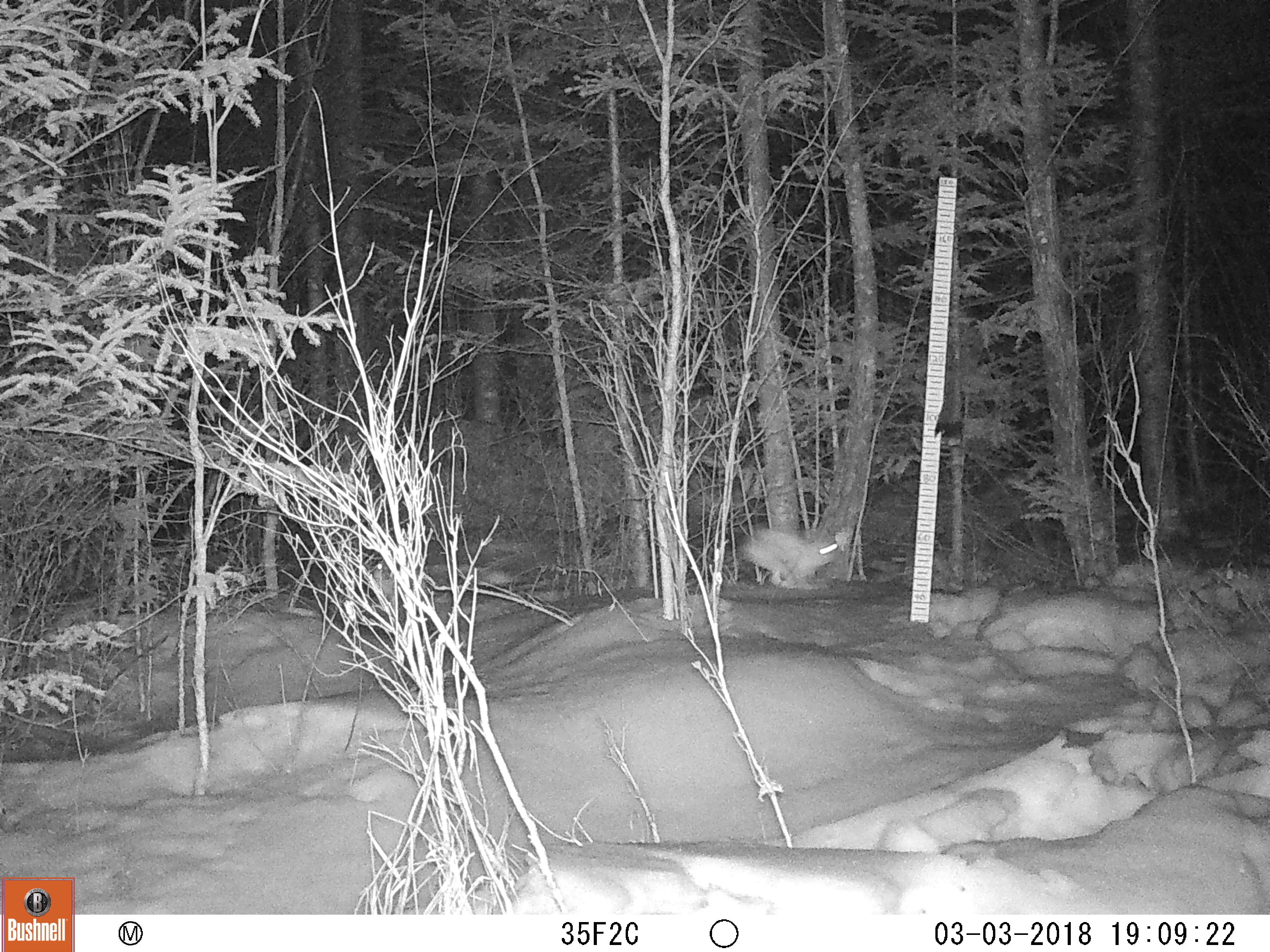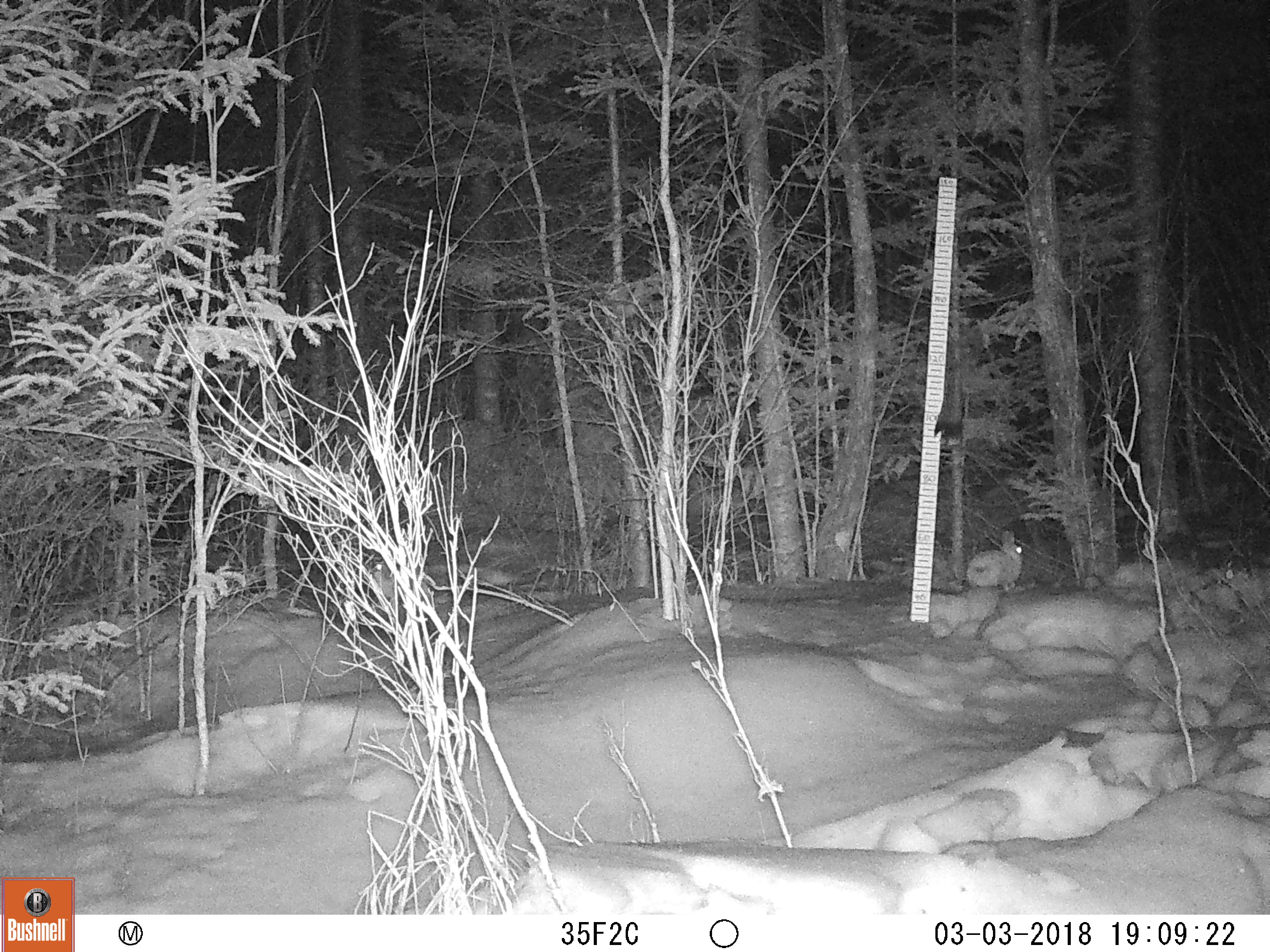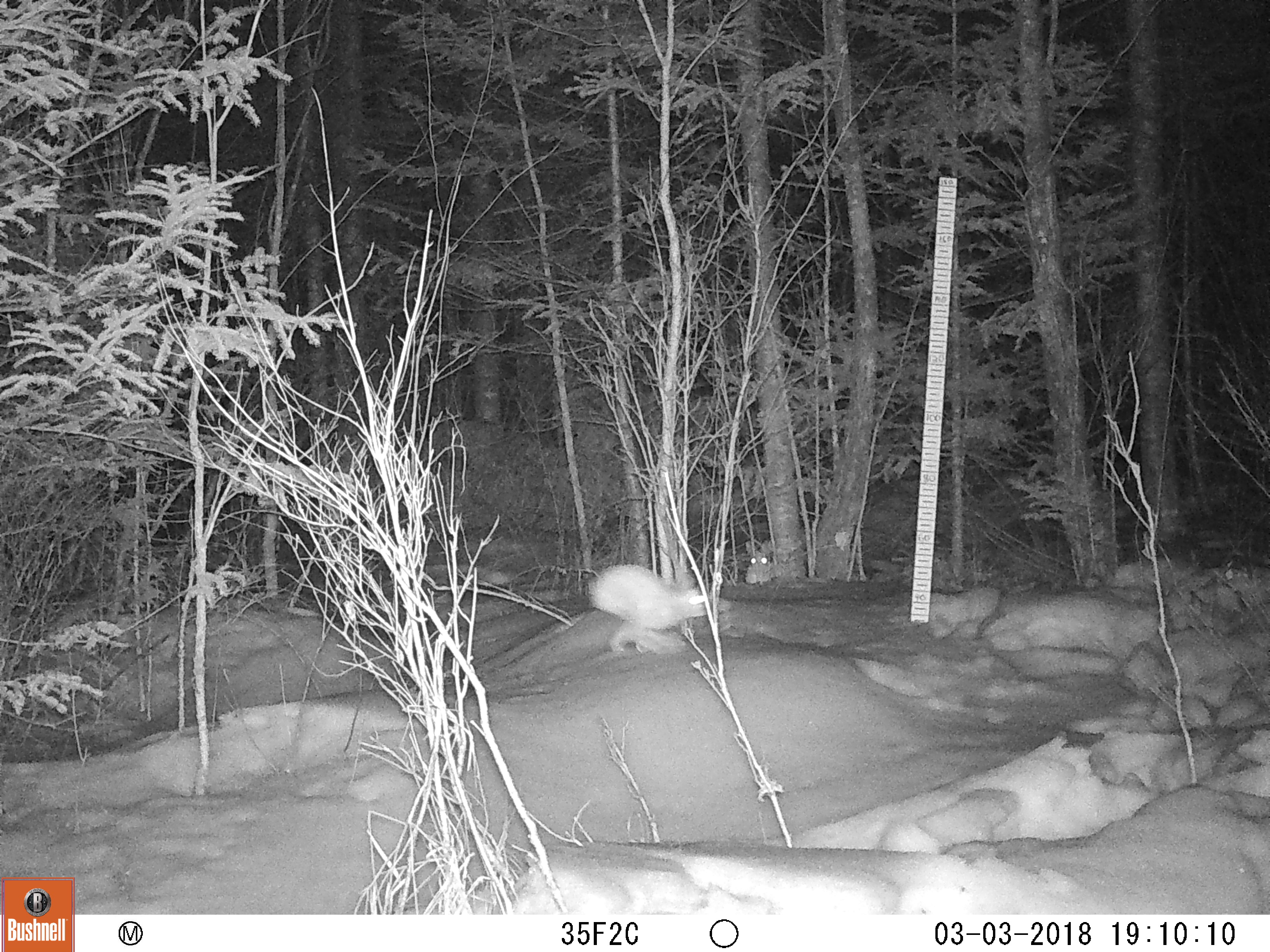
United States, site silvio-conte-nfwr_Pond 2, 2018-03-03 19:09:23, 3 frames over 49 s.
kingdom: Animalia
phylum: Chordata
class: Mammalia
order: Lagomorpha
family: Leporidae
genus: Lepus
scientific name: Lepus americanus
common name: snowshoe hare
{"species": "snowshoe hare (Lepus americanus)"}